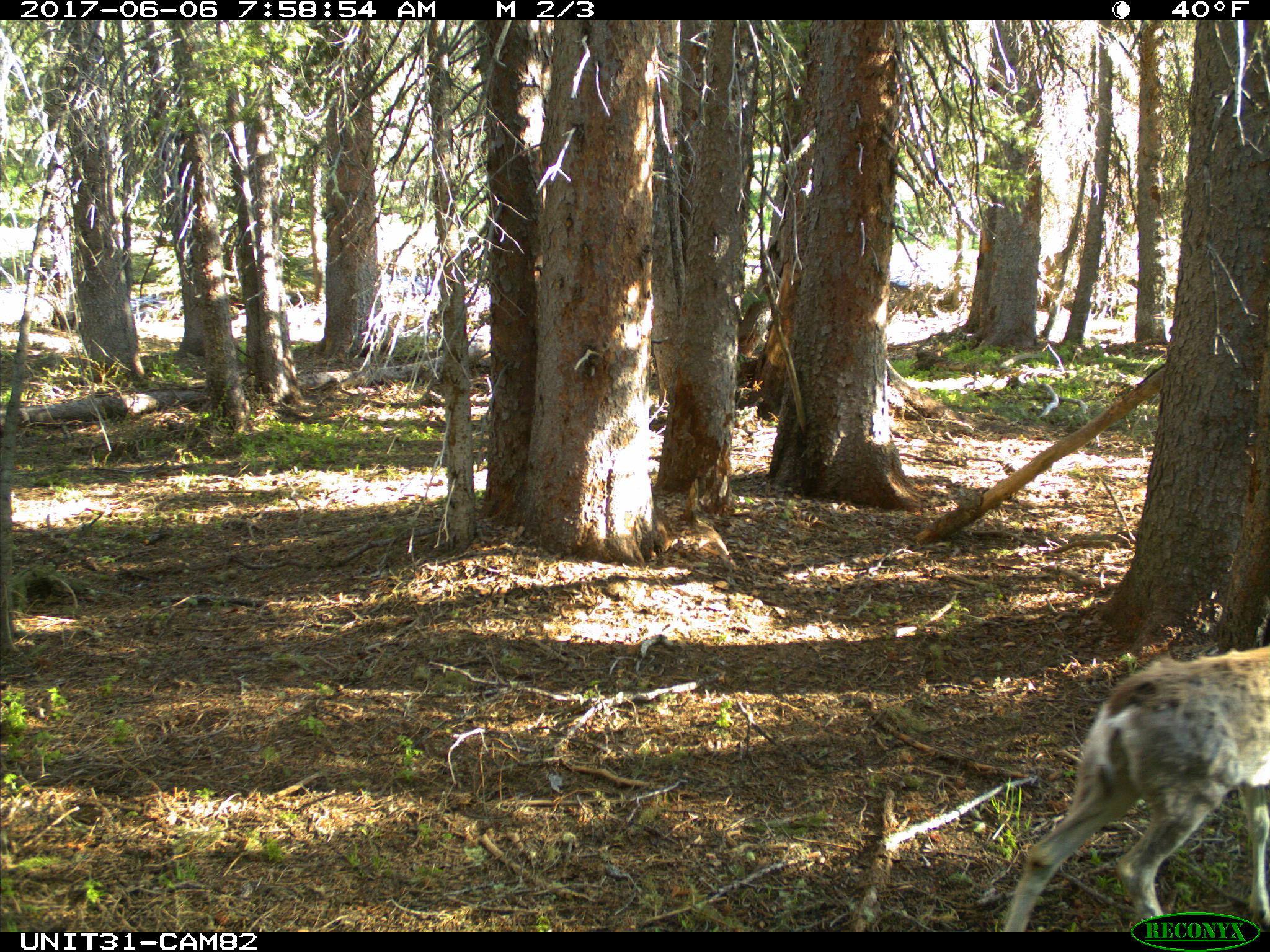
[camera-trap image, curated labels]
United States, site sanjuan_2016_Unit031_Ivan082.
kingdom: Animalia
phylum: Chordata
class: Mammalia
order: Artiodactyla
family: Cervidae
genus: Odocoileus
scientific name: Odocoileus hemionus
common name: mule deer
Odocoileus hemionus (mule deer).